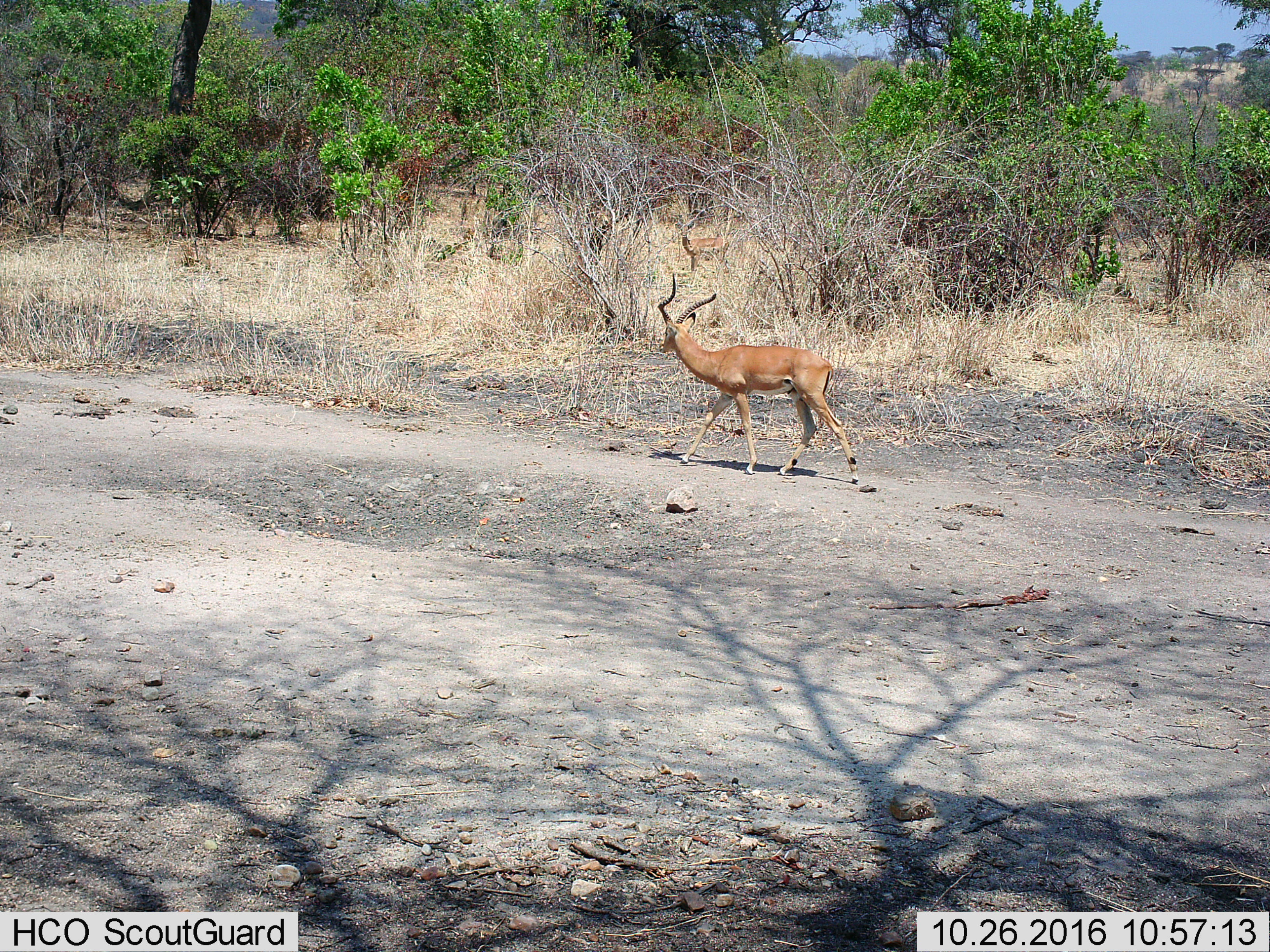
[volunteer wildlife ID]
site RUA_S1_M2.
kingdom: Animalia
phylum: Chordata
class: Mammalia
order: Artiodactyla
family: Bovidae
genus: Aepyceros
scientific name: Aepyceros melampus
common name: impala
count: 2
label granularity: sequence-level